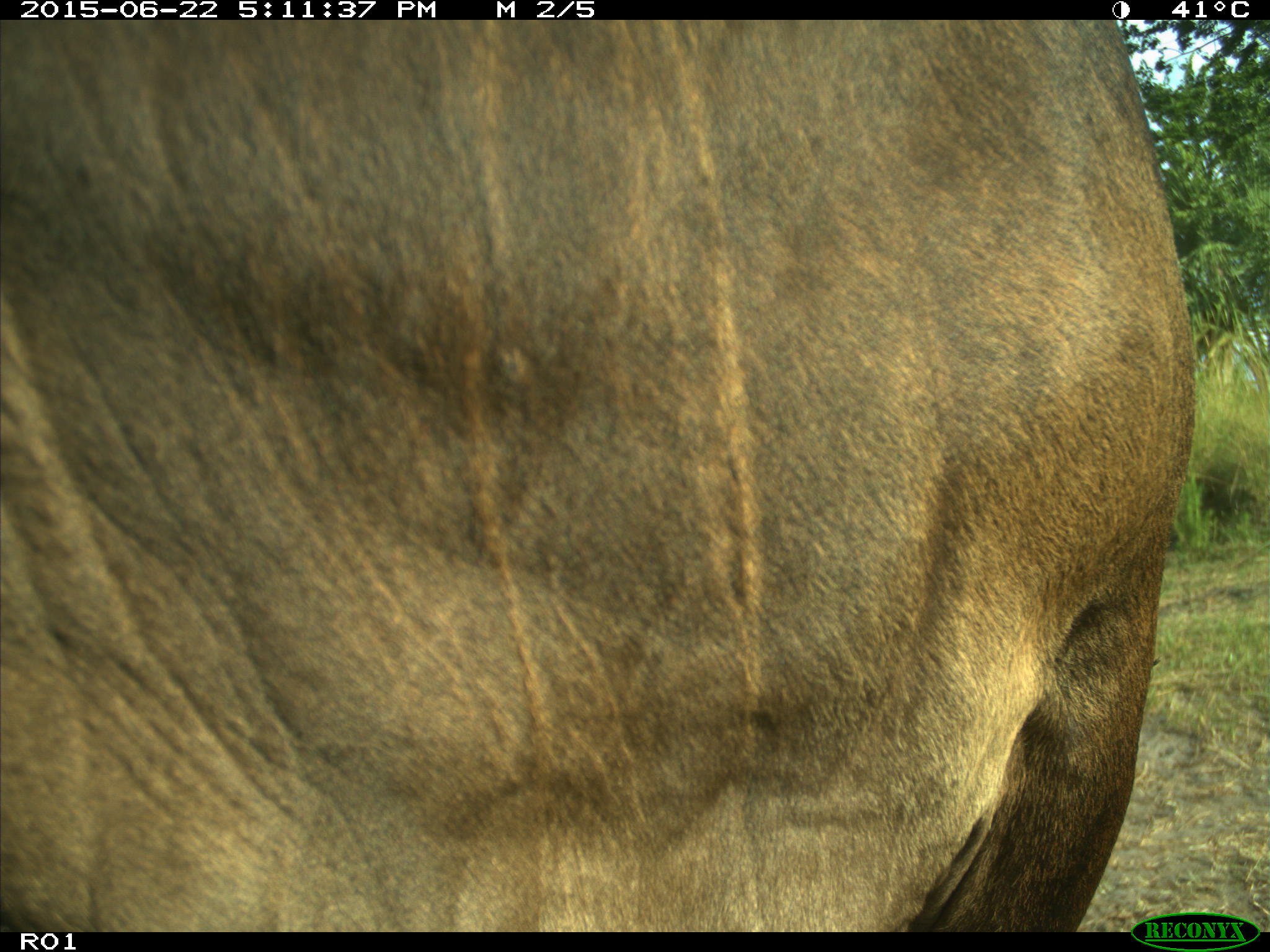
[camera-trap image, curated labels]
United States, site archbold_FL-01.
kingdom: Animalia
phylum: Chordata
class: Mammalia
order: Artiodactyla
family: Bovidae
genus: Bos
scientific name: Bos taurus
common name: domestic cow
Bos taurus (domestic cow).